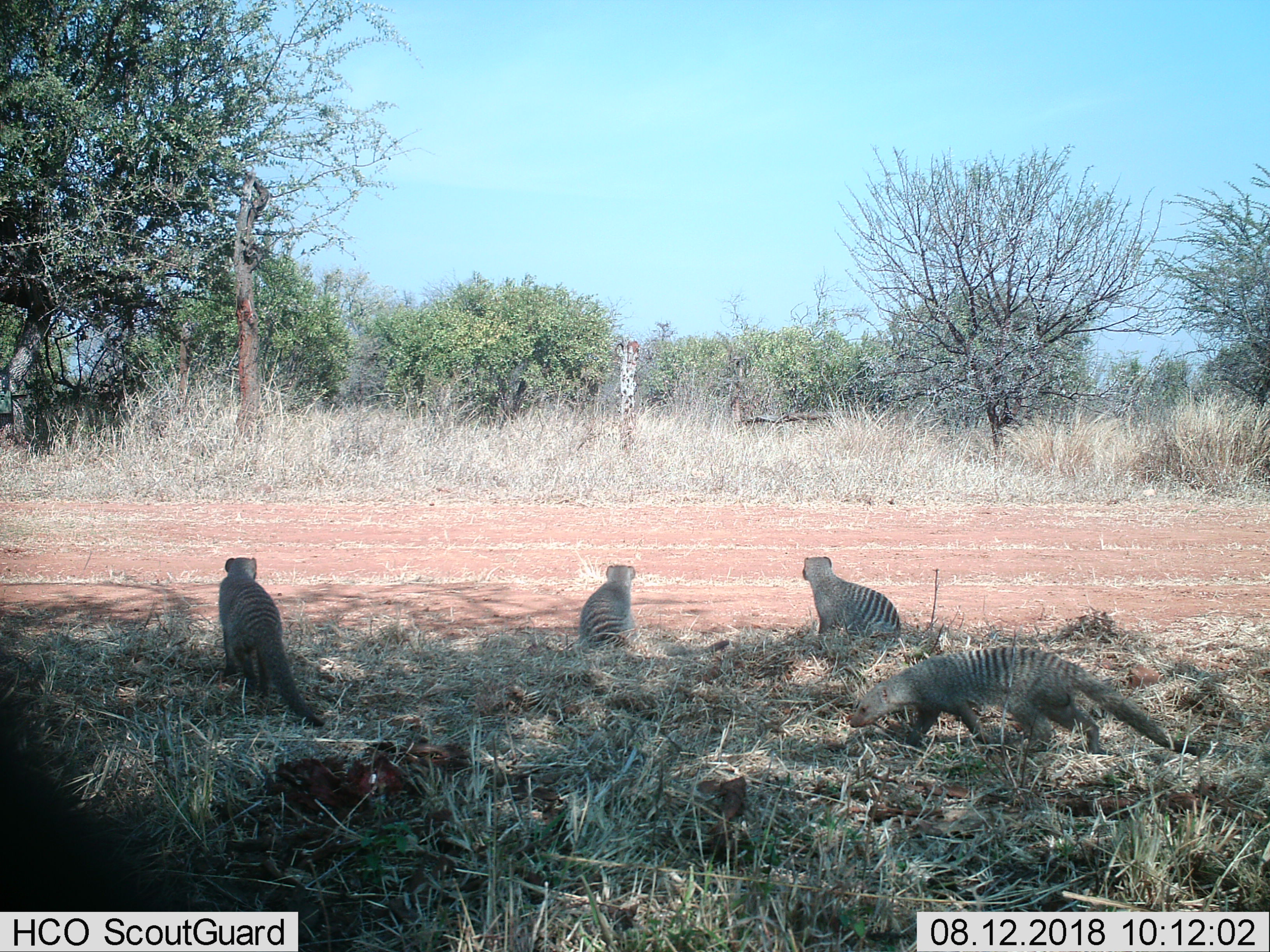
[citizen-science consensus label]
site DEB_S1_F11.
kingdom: Animalia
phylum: Chordata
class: Mammalia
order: Carnivora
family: Herpestidae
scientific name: Herpestidae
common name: mongoose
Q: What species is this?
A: Mongoose (Herpestidae).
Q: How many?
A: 4.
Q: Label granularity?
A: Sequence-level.